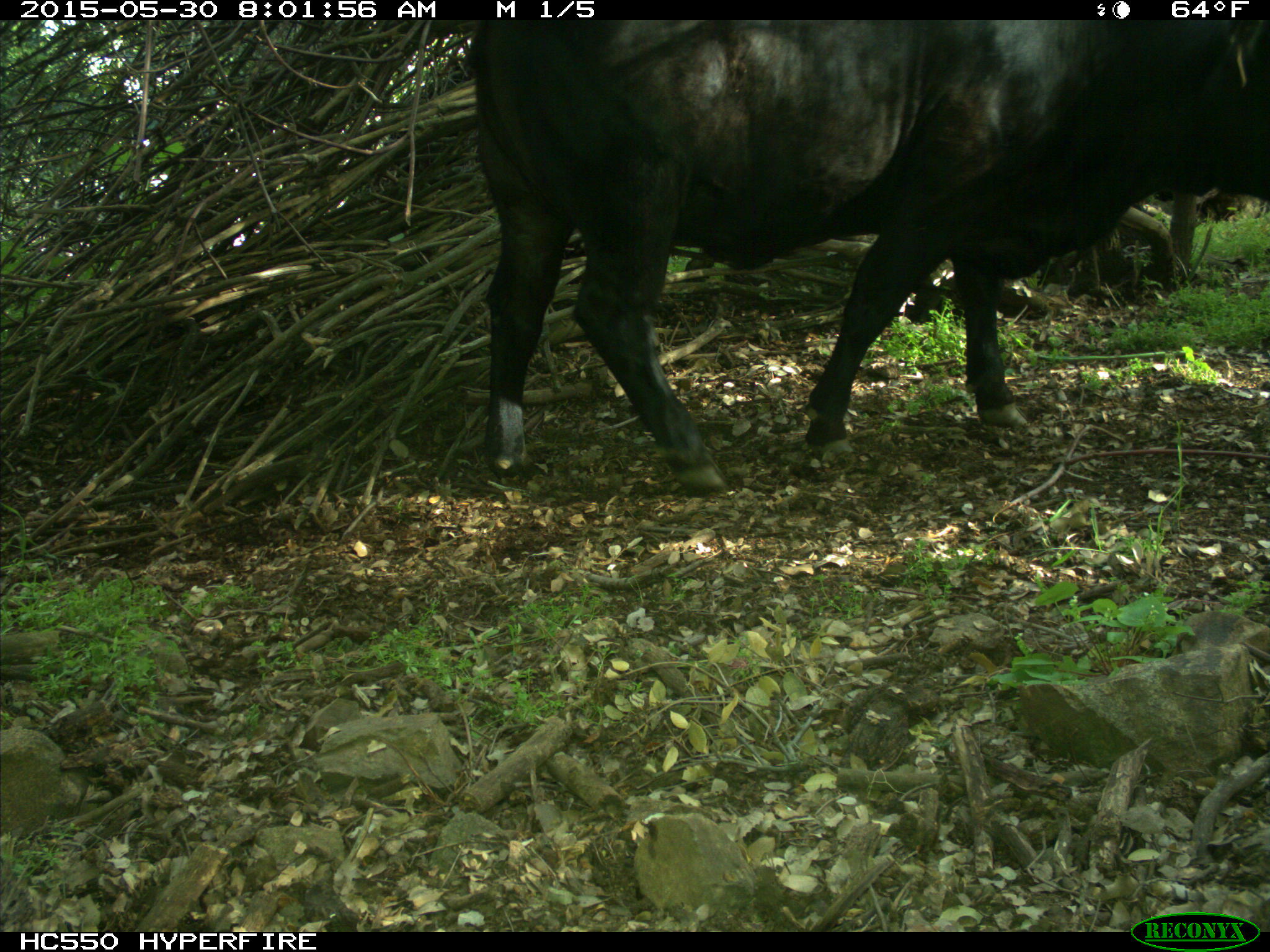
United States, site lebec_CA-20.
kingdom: Animalia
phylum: Chordata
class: Mammalia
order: Artiodactyla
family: Bovidae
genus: Bos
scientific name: Bos taurus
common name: domestic cow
Bos taurus (domestic cow).